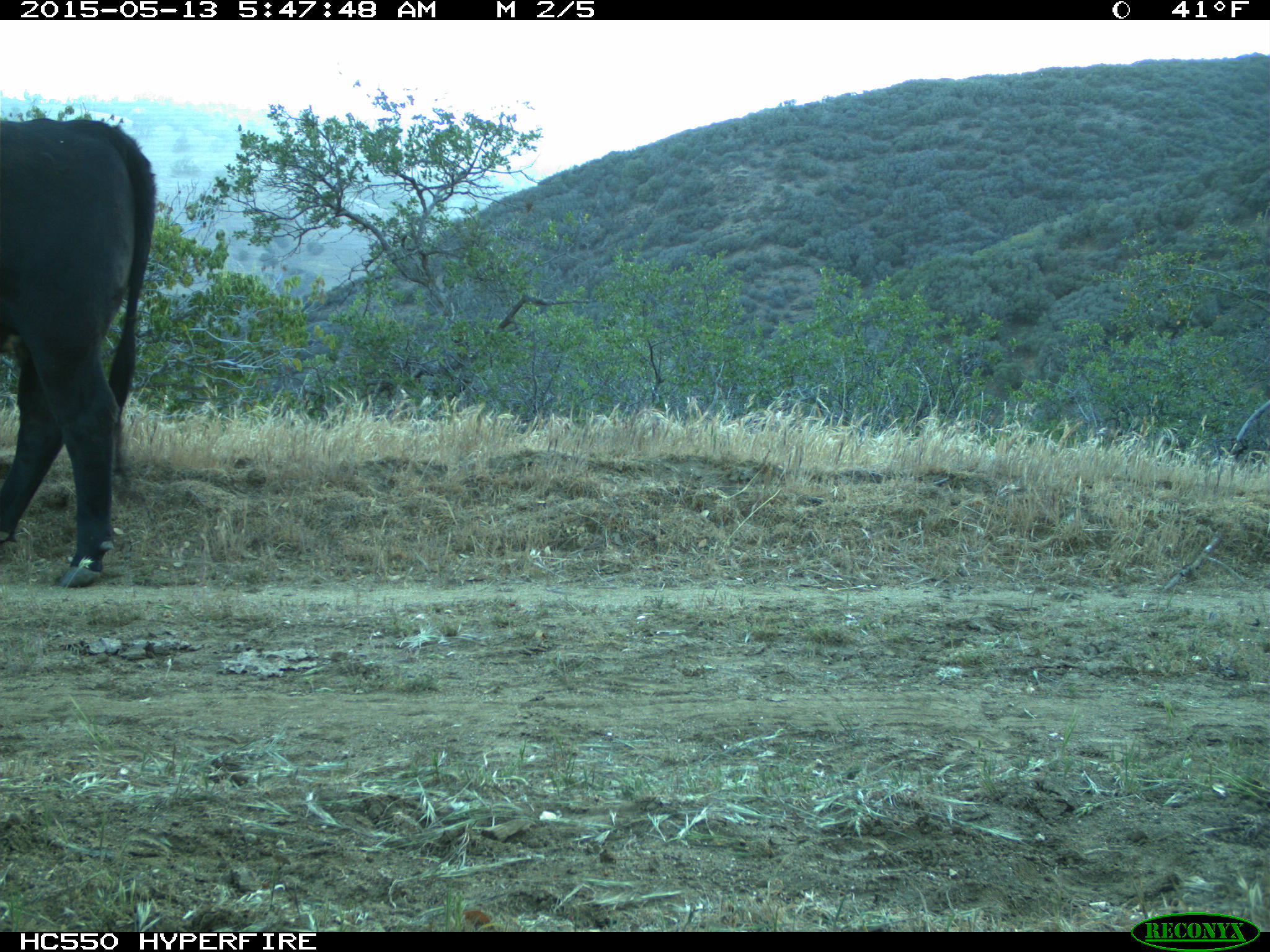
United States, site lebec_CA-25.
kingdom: Animalia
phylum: Chordata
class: Mammalia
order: Artiodactyla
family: Bovidae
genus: Bos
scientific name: Bos taurus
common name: domestic cow